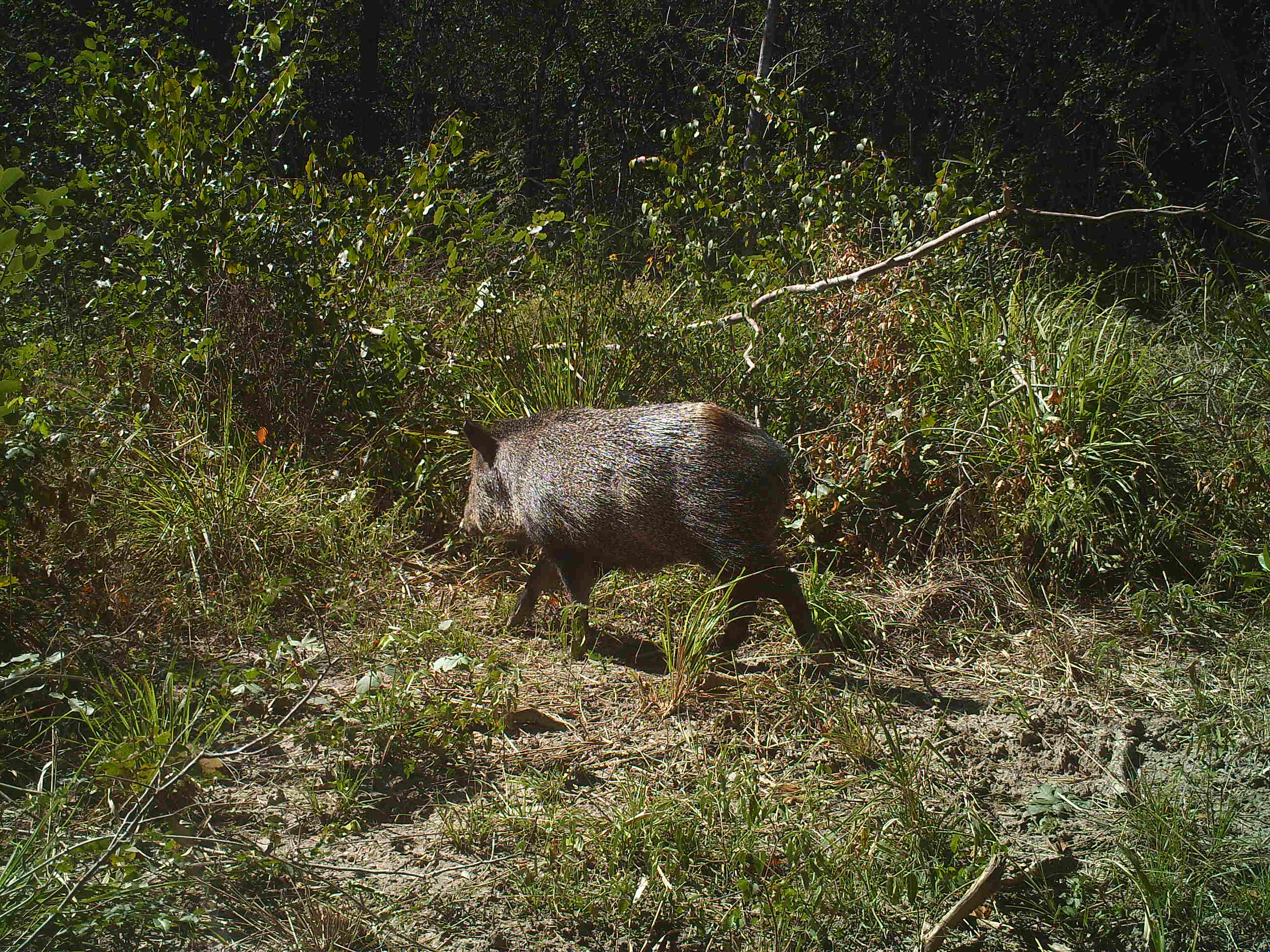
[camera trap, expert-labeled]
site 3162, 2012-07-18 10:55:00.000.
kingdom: Animalia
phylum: Chordata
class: Mammalia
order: Artiodactyla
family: Tayassuidae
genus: Pecari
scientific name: Pecari tajacu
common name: collared peccary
Pecari tajacu (collared peccary), count 1.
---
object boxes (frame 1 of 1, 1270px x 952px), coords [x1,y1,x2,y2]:
pecari tajacu: [458,398,837,672]